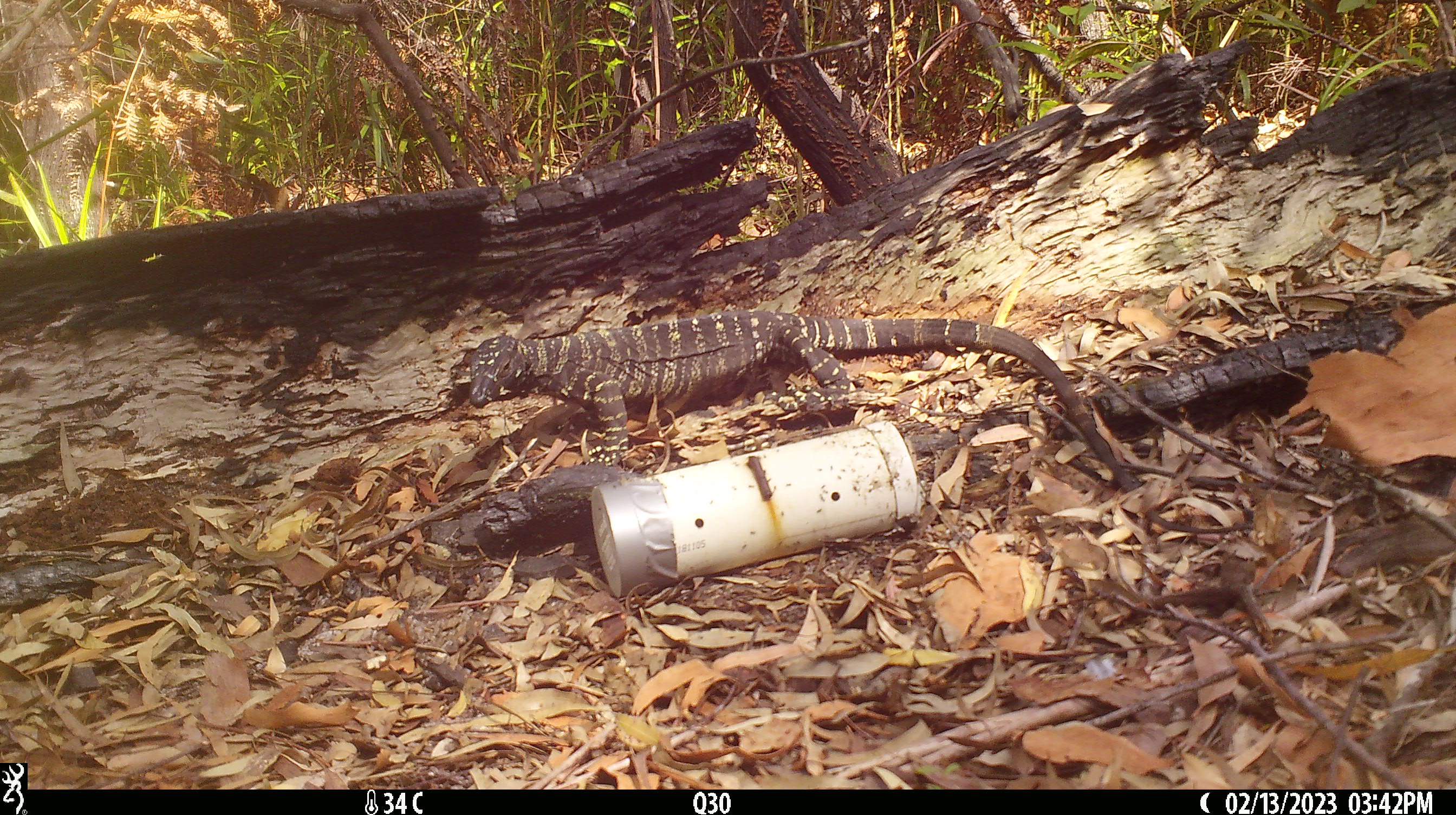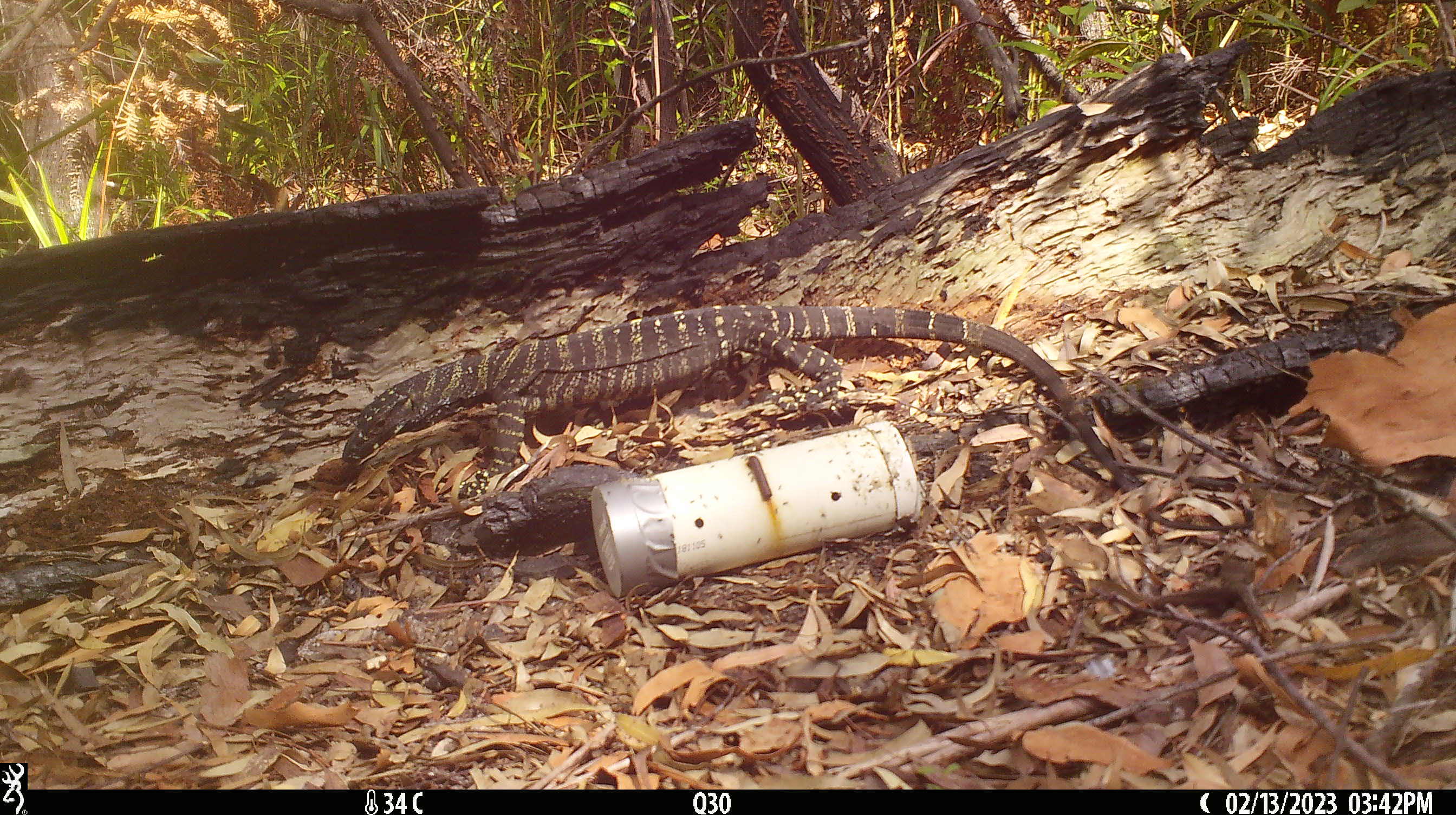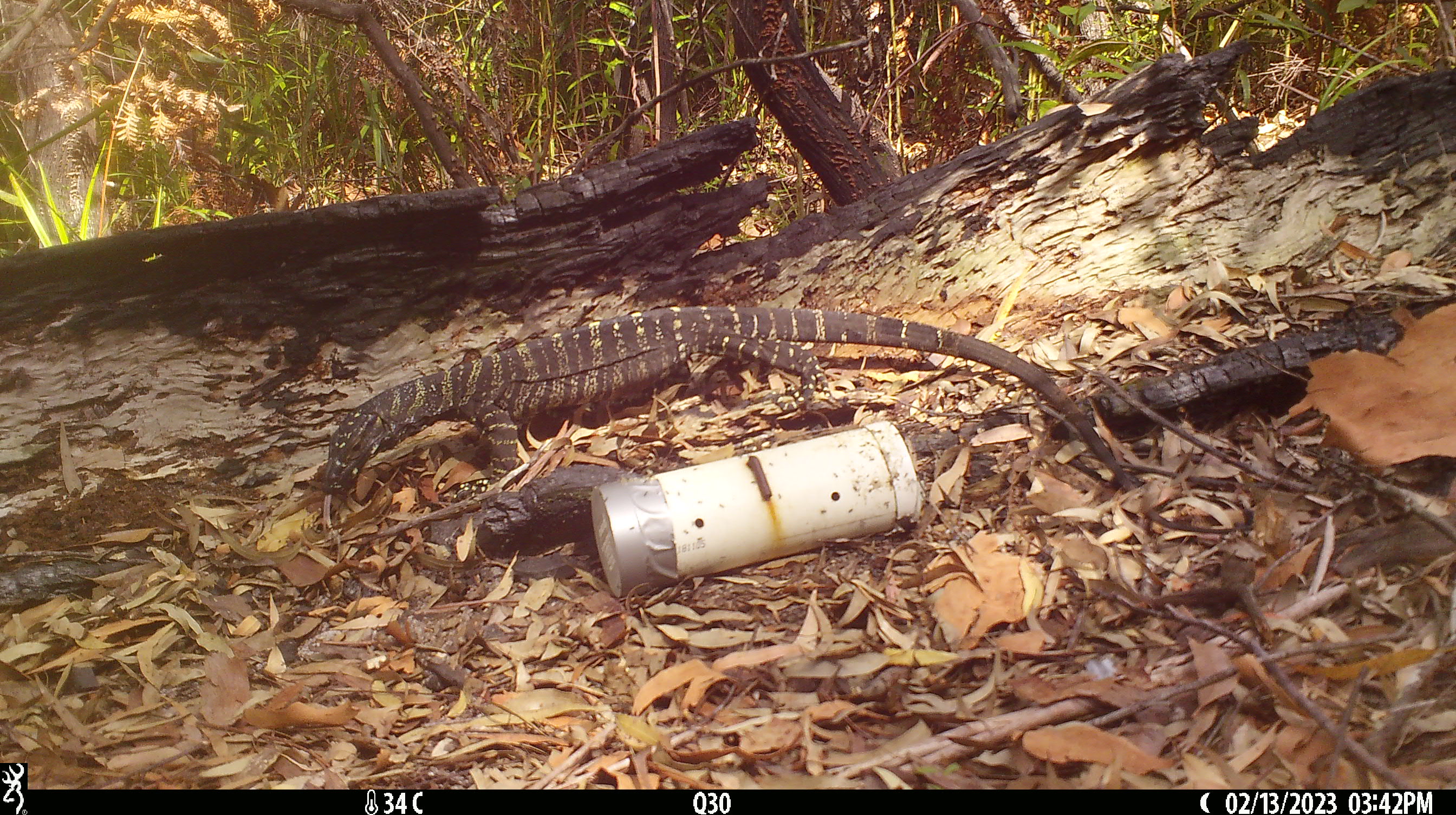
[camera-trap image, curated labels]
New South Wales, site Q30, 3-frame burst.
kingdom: Animalia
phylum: Chordata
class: Reptilia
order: Squamata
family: Varanidae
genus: Varanus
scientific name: Varanus varius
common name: lace monitor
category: goanna